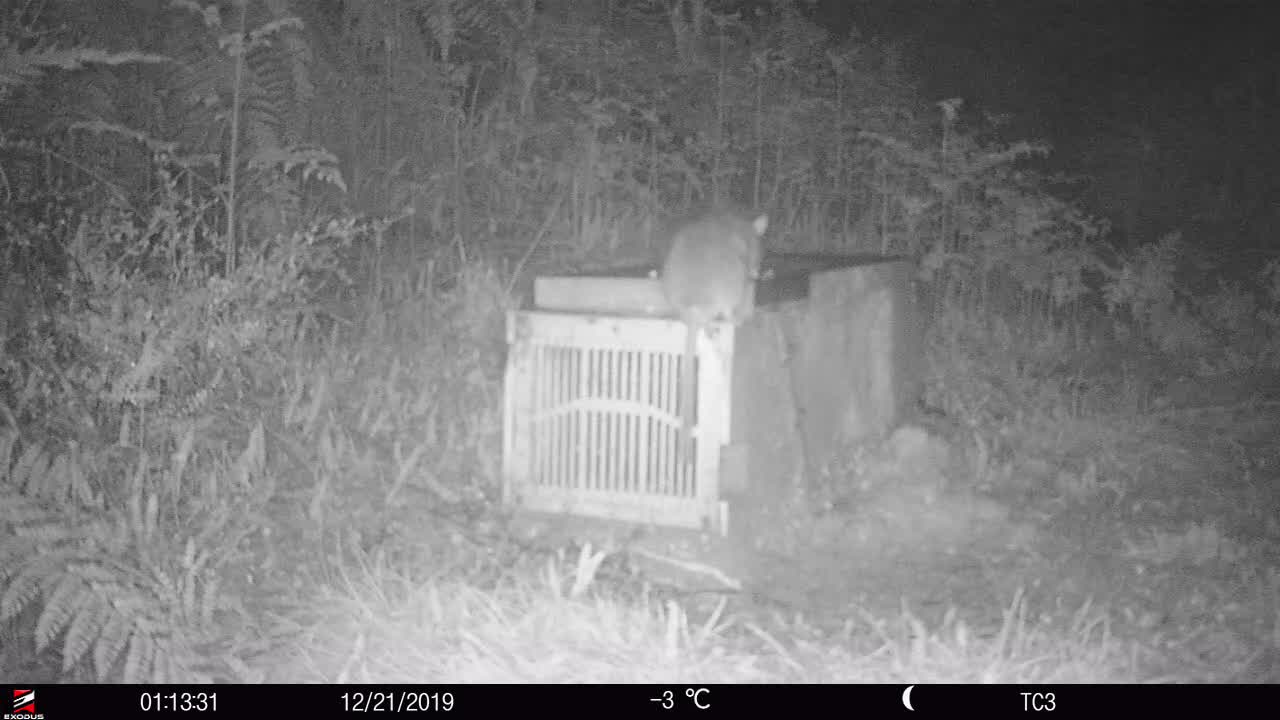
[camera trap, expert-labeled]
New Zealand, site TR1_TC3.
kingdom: Animalia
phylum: Chordata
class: Mammalia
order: Rodentia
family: Muridae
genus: Rattus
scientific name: Rattus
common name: rat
Rat (Rattus).